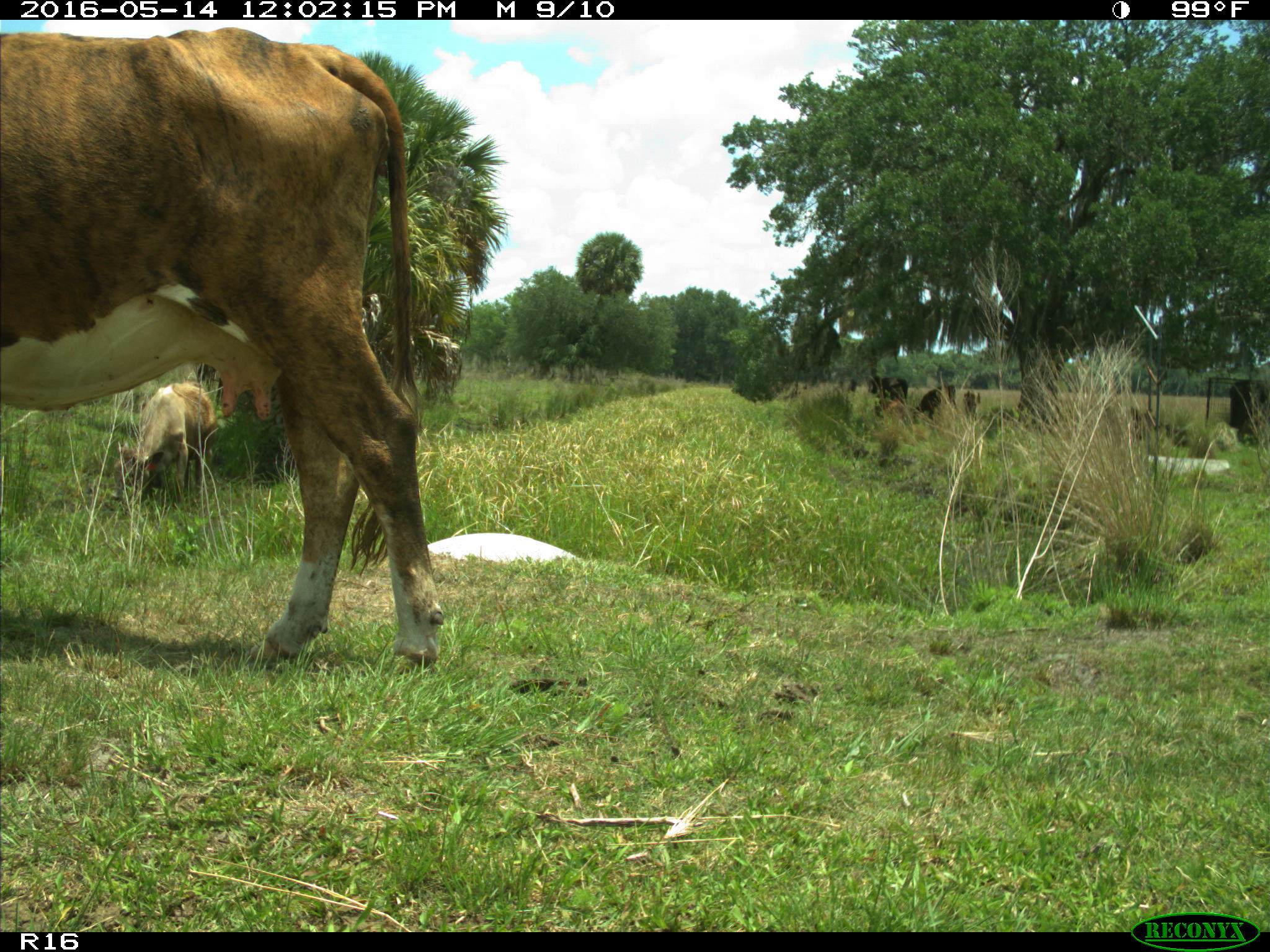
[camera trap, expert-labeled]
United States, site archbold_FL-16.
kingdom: Animalia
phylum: Chordata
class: Mammalia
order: Artiodactyla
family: Bovidae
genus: Bos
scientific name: Bos taurus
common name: domestic cow